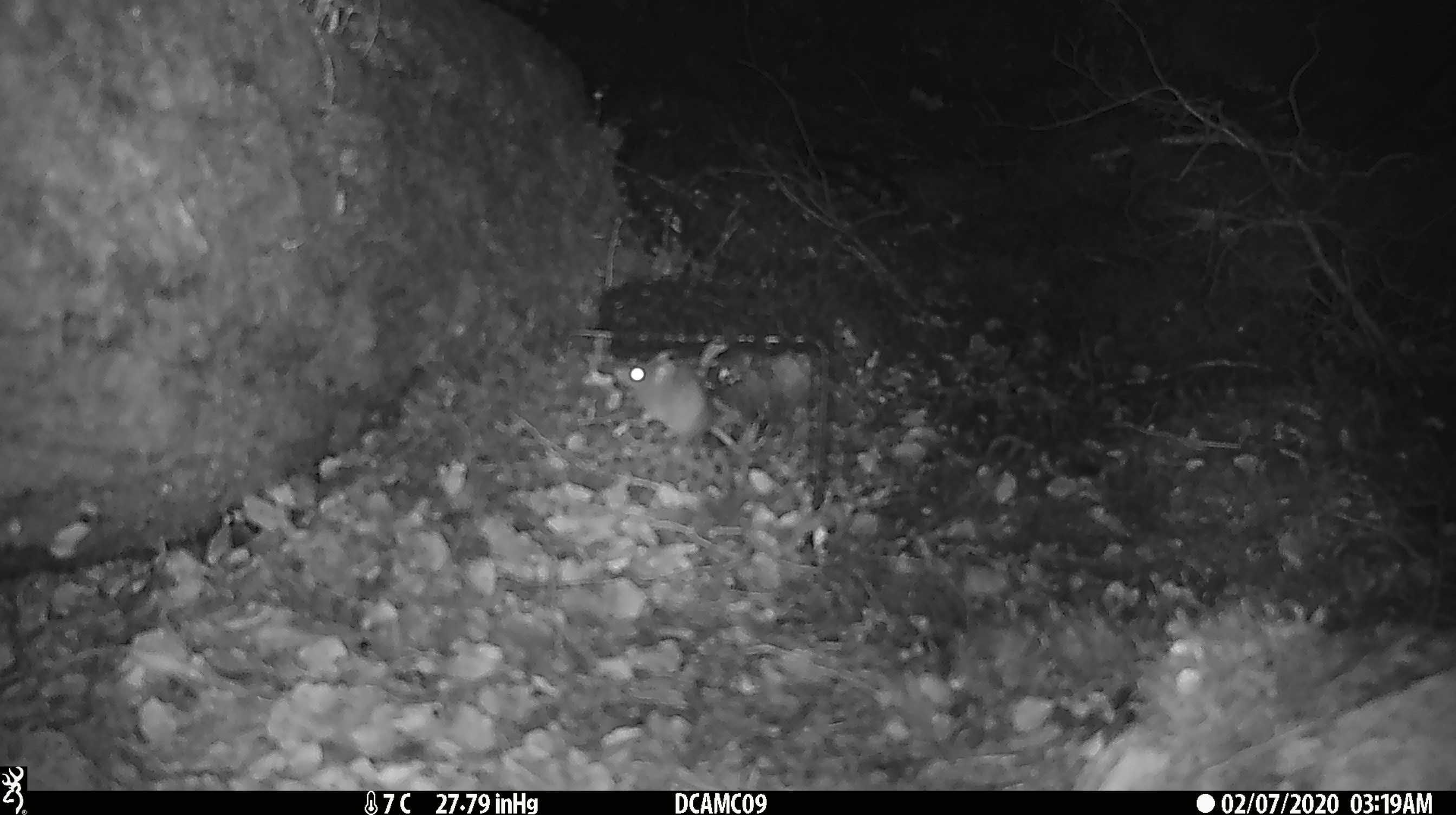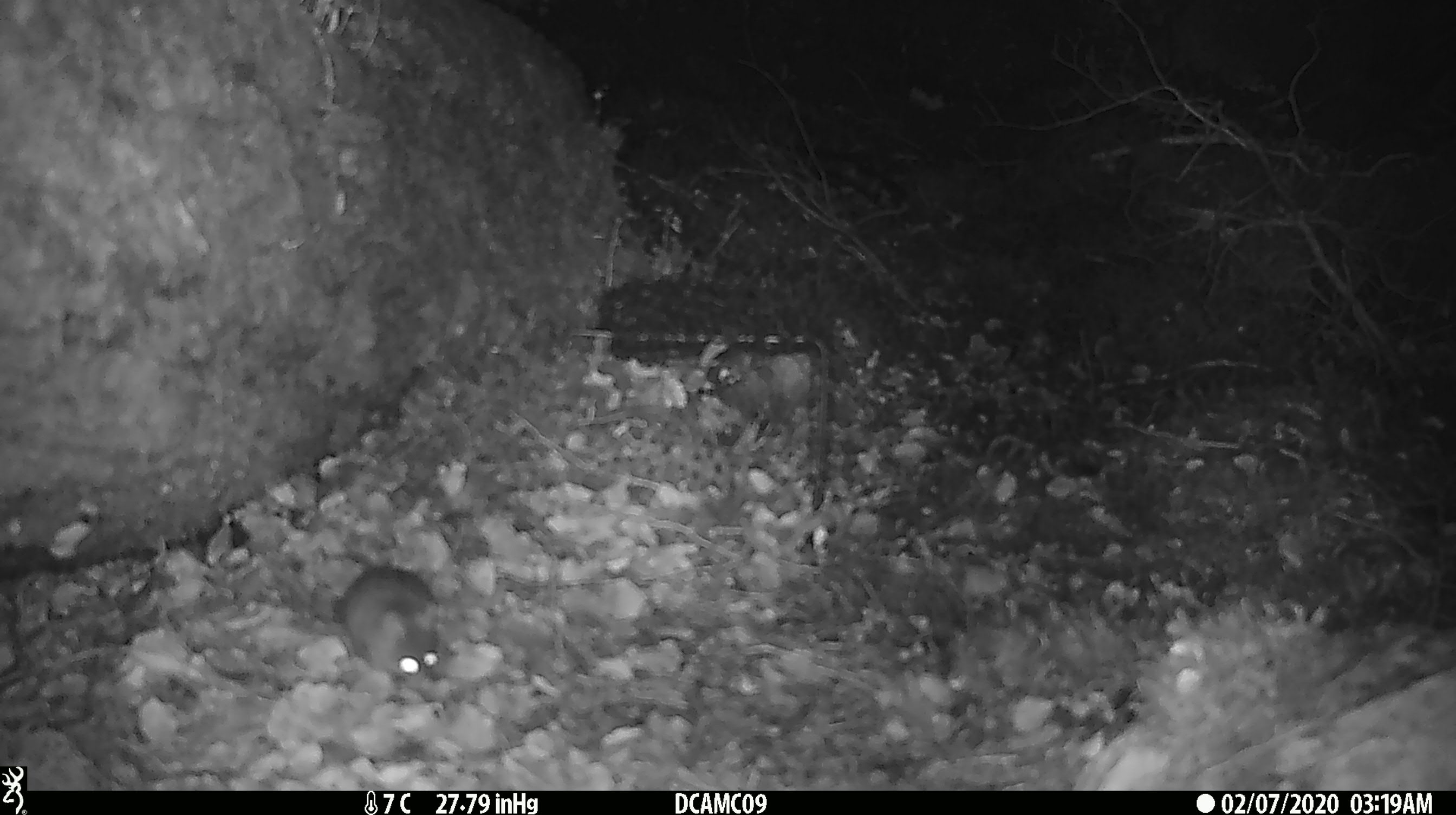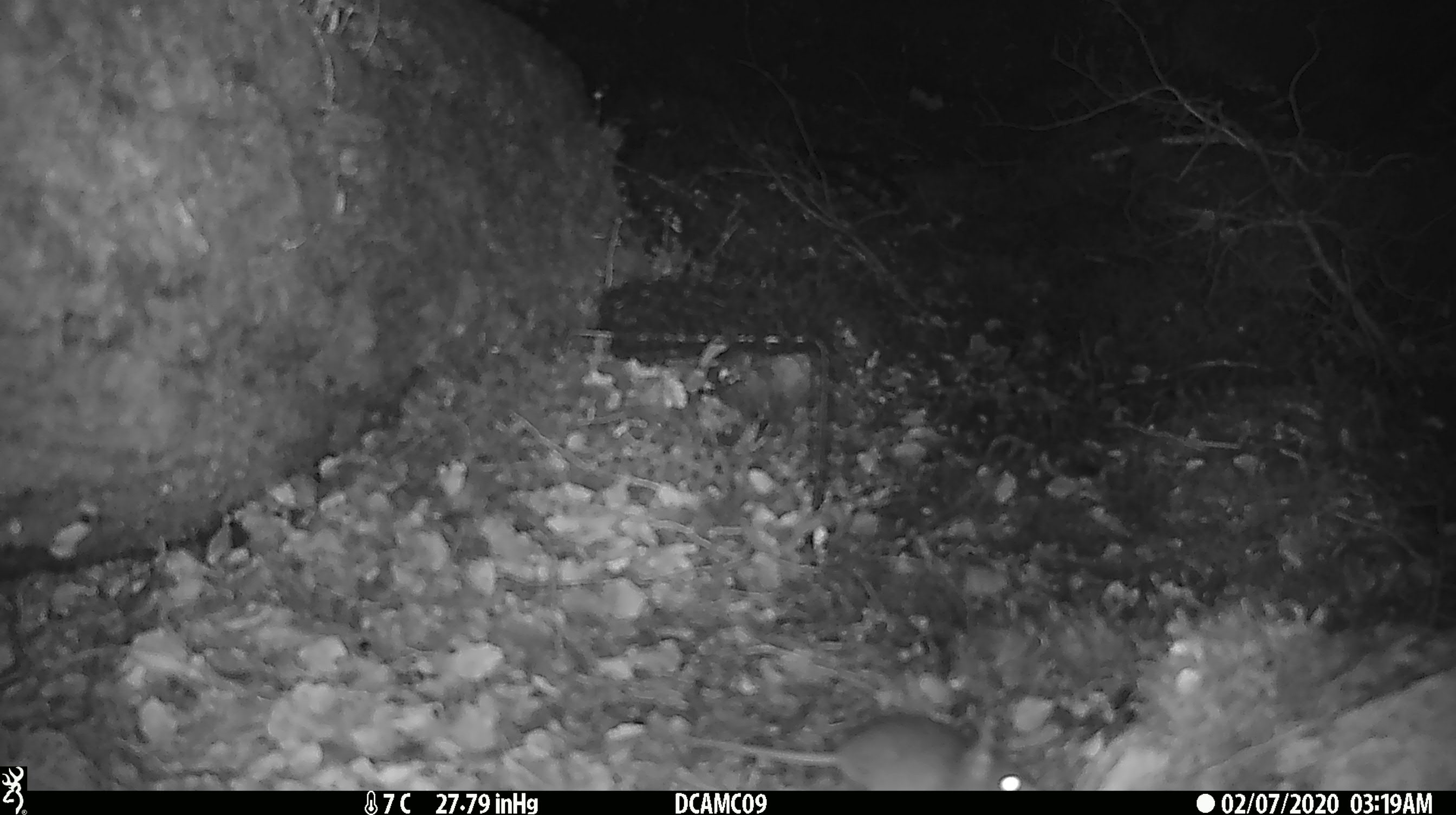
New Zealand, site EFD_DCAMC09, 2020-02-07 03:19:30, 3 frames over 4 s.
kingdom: Animalia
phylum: Chordata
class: Mammalia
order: Rodentia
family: Muridae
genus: Mus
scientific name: Mus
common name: mouse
Mouse (Mus).